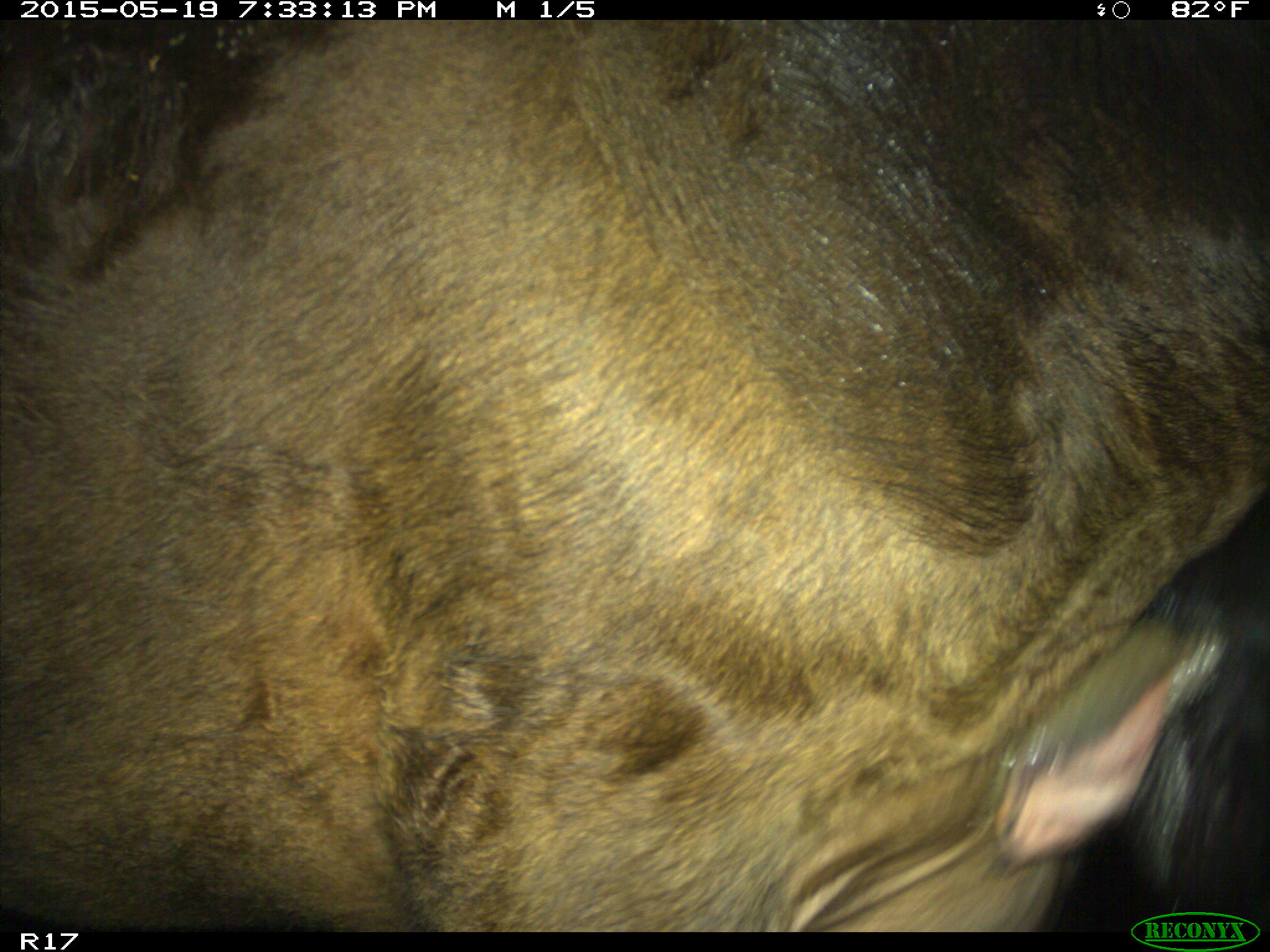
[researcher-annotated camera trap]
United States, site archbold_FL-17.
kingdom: Animalia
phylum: Chordata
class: Mammalia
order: Artiodactyla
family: Bovidae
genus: Bos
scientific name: Bos taurus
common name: domestic cow